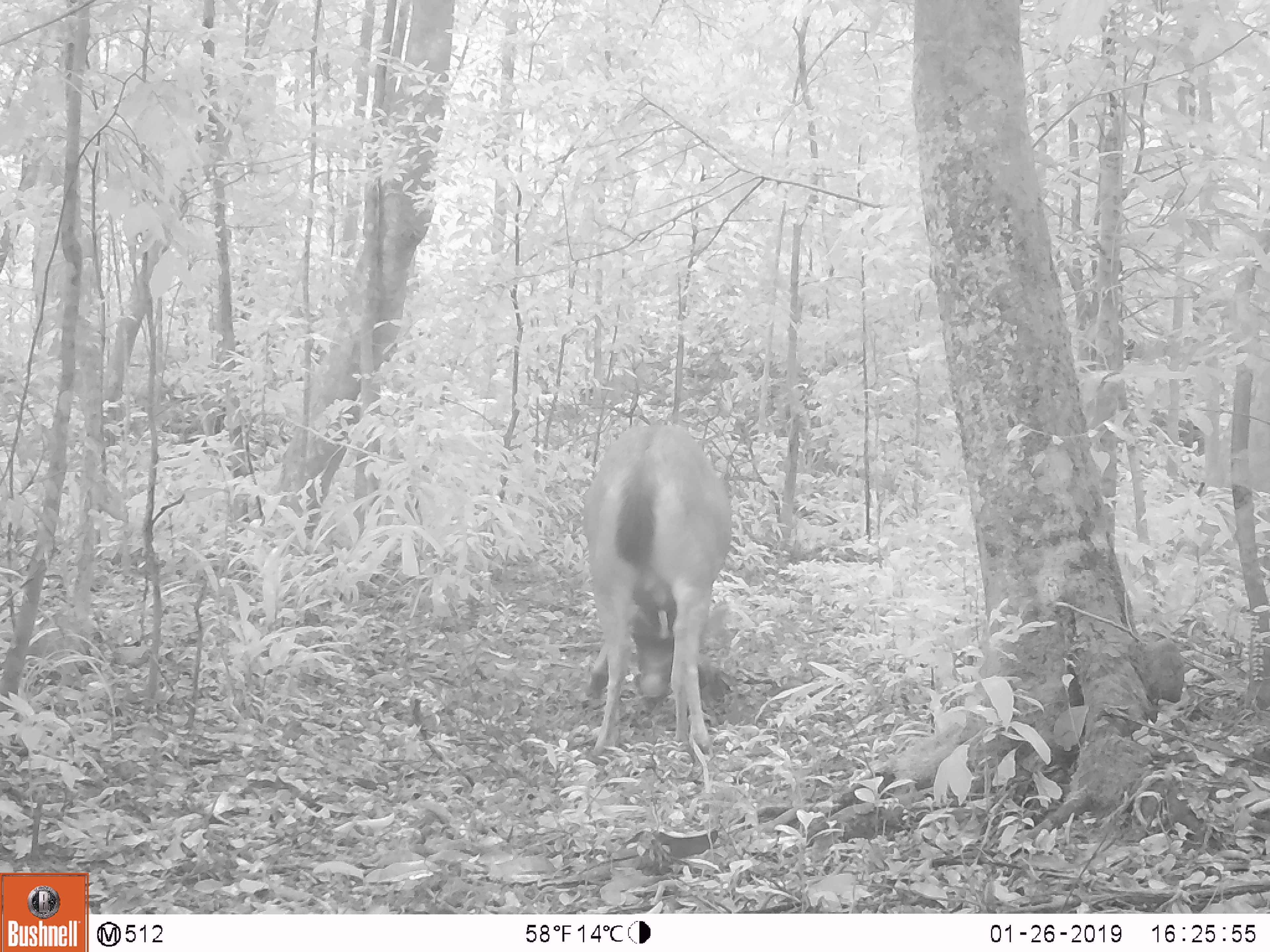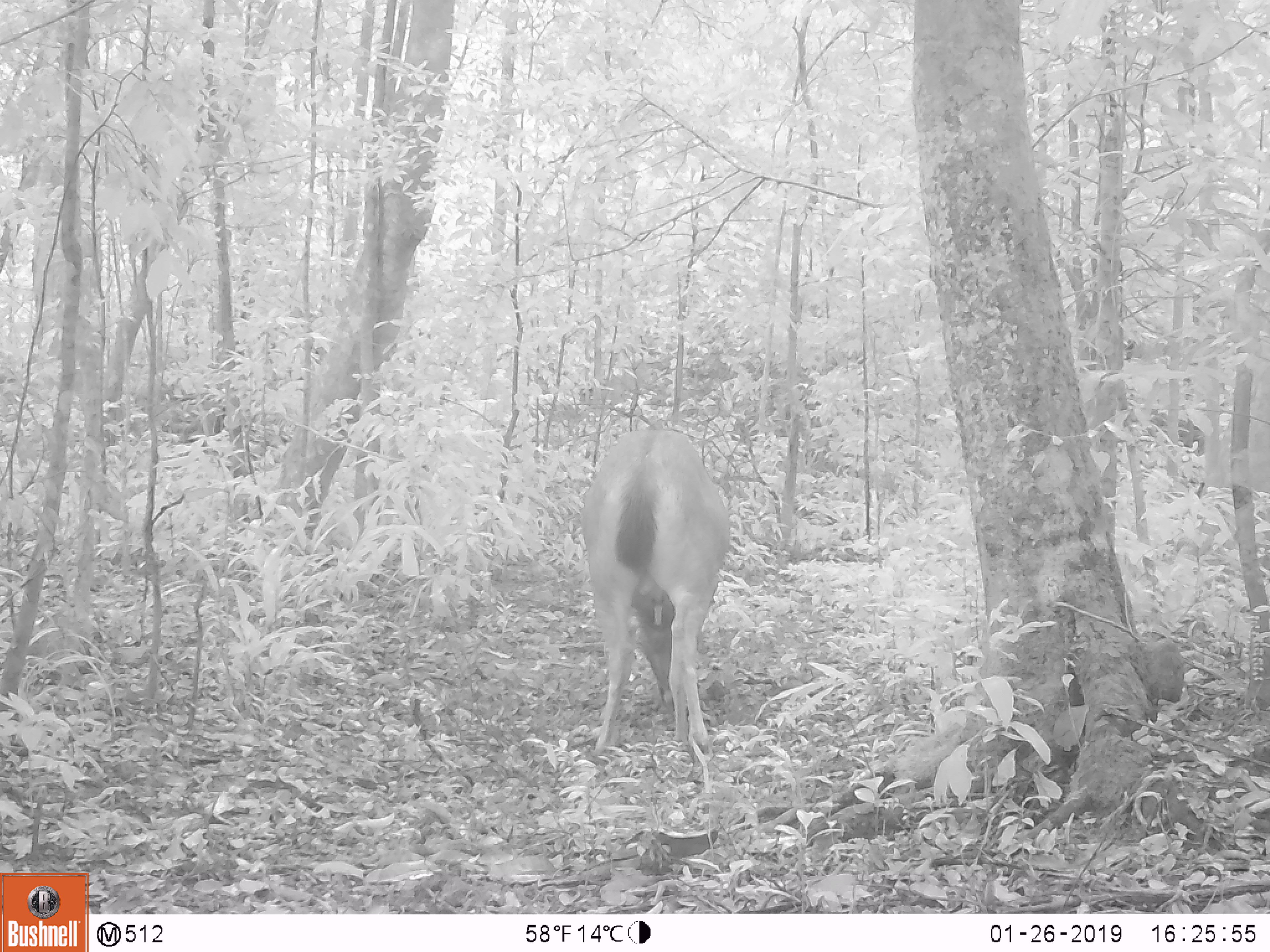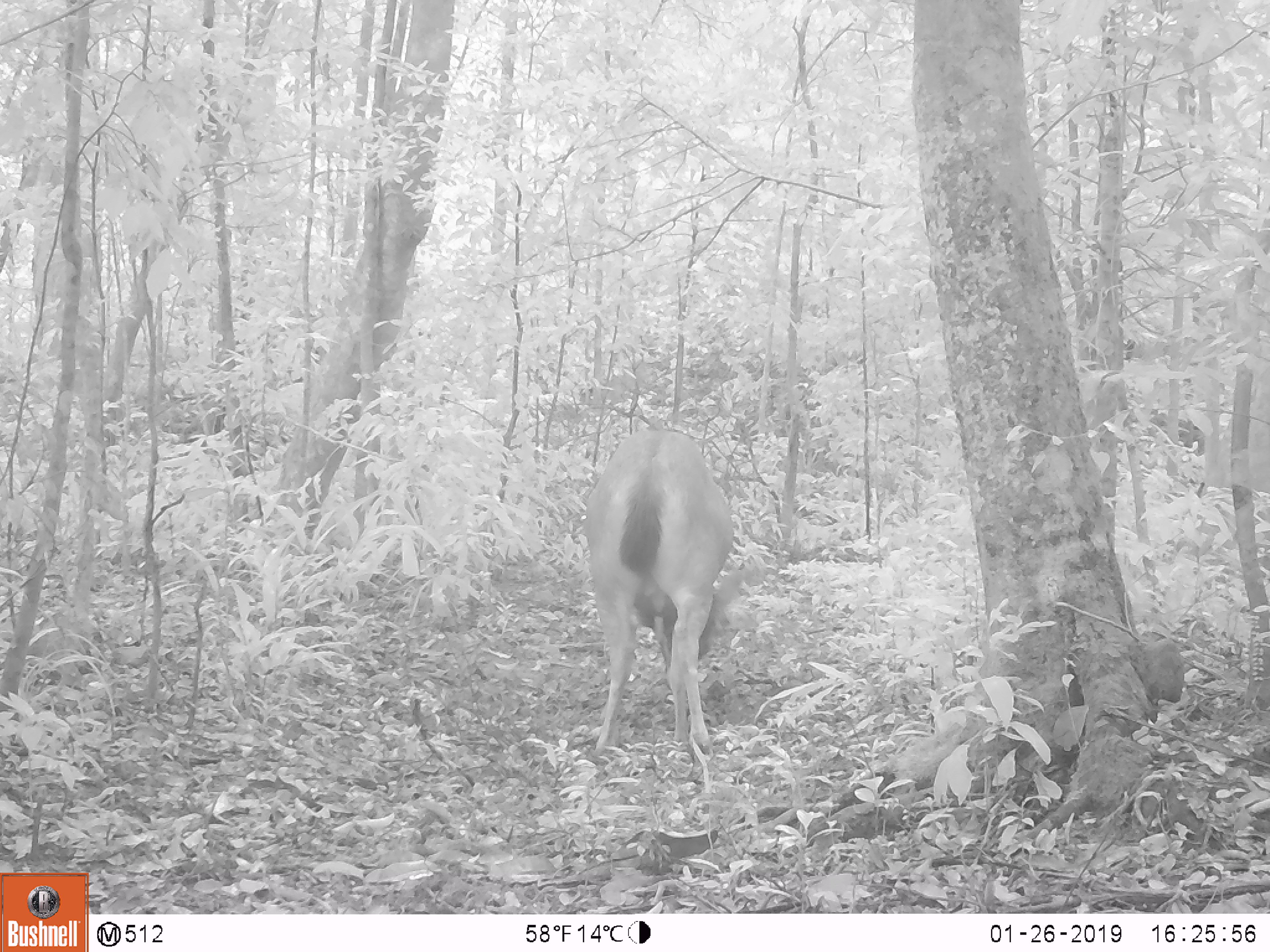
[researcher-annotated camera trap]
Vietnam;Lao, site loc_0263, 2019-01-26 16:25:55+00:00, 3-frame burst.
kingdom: Animalia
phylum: Chordata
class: Mammalia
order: Artiodactyla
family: Cervidae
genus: Rusa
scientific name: Rusa unicolor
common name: sambar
Sambar (Rusa unicolor). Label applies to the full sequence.